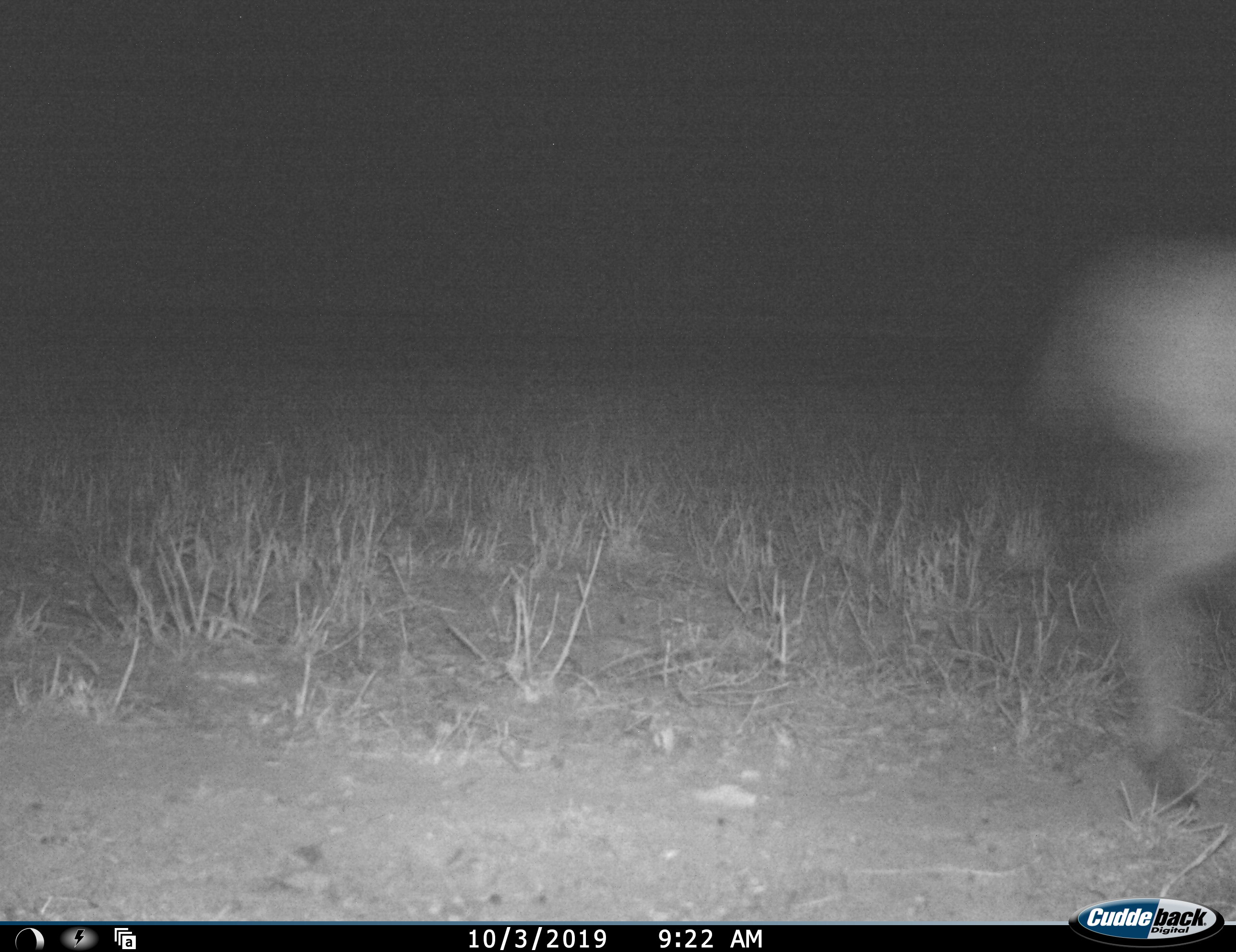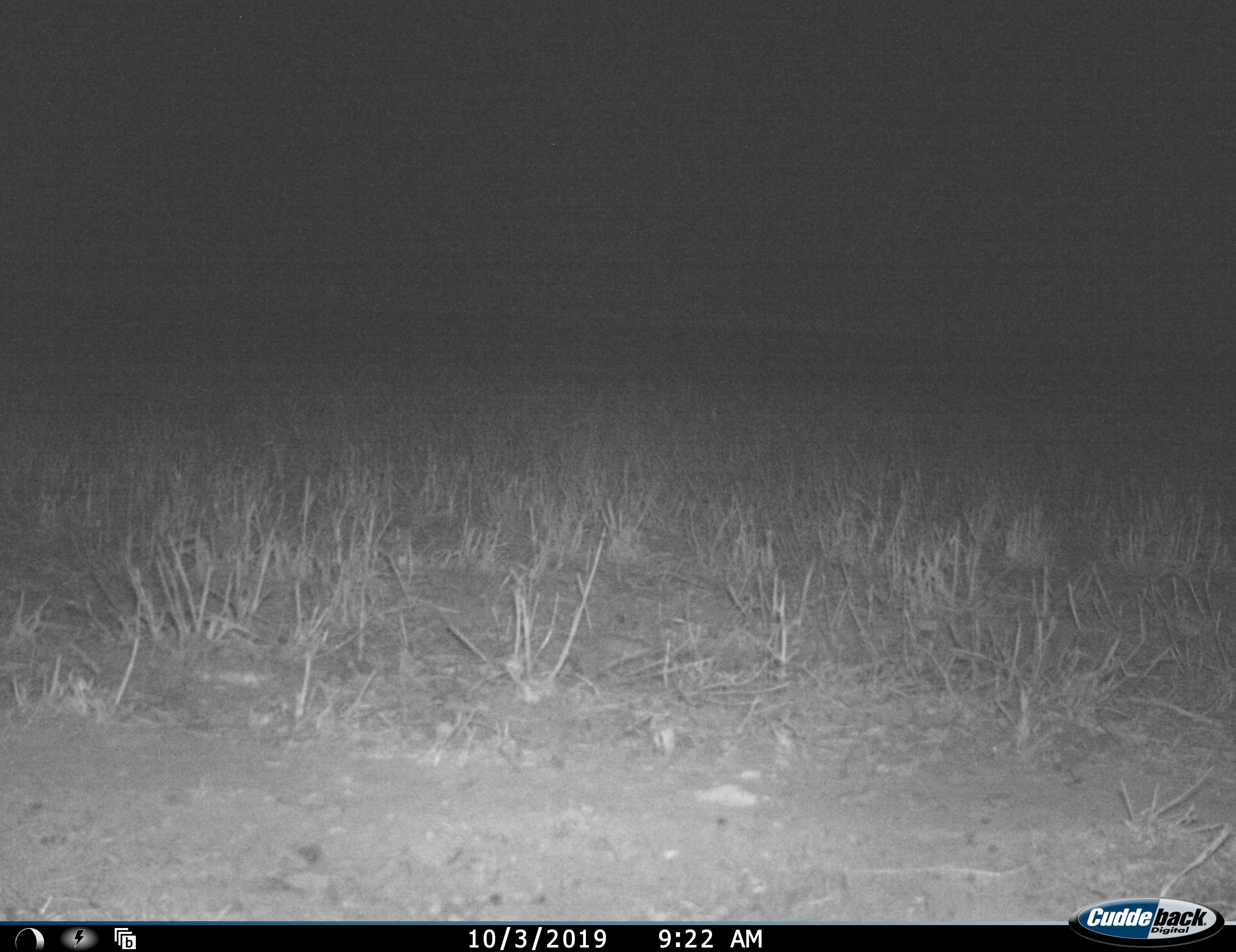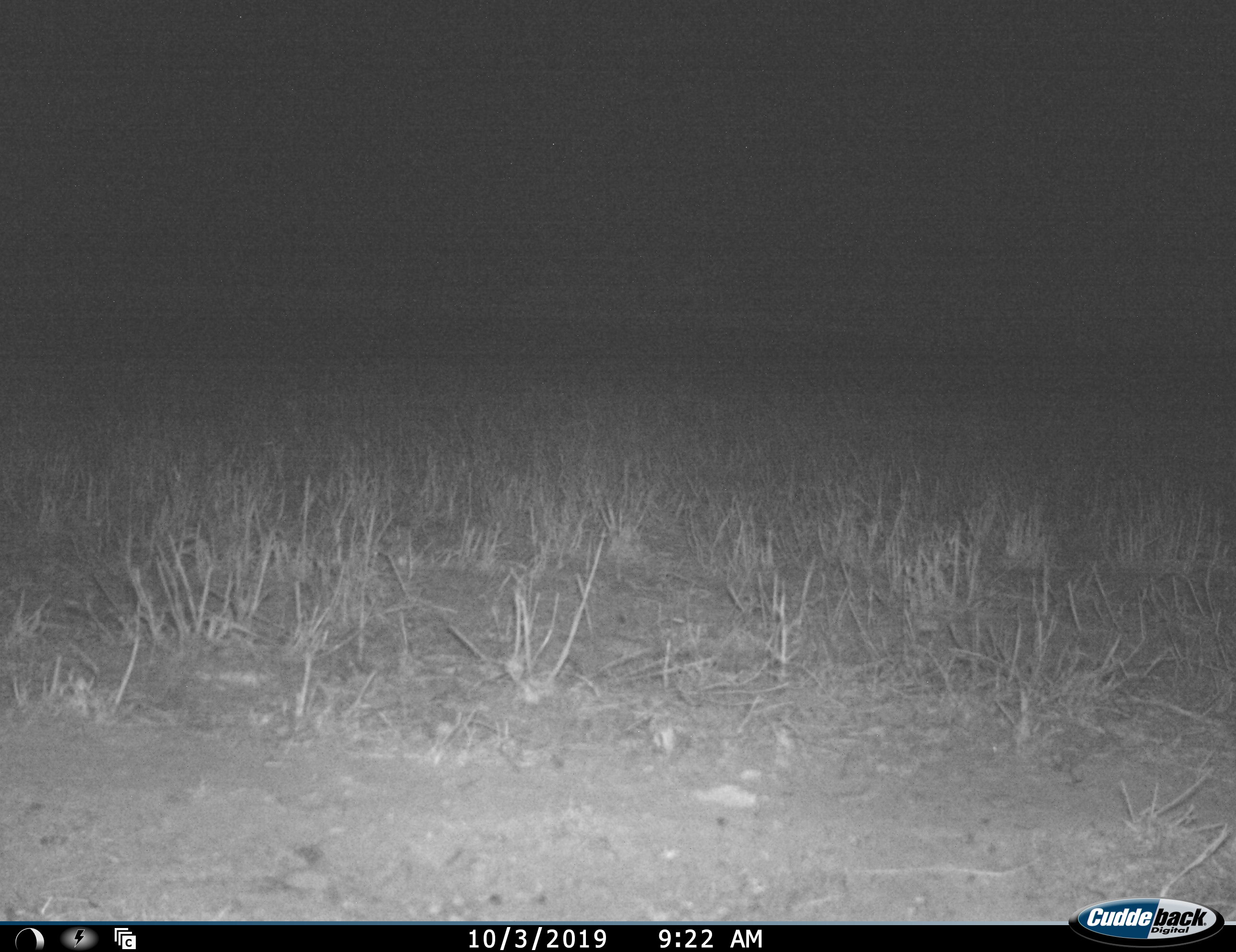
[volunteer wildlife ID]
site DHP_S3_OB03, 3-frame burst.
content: unidentified animal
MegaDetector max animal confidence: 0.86